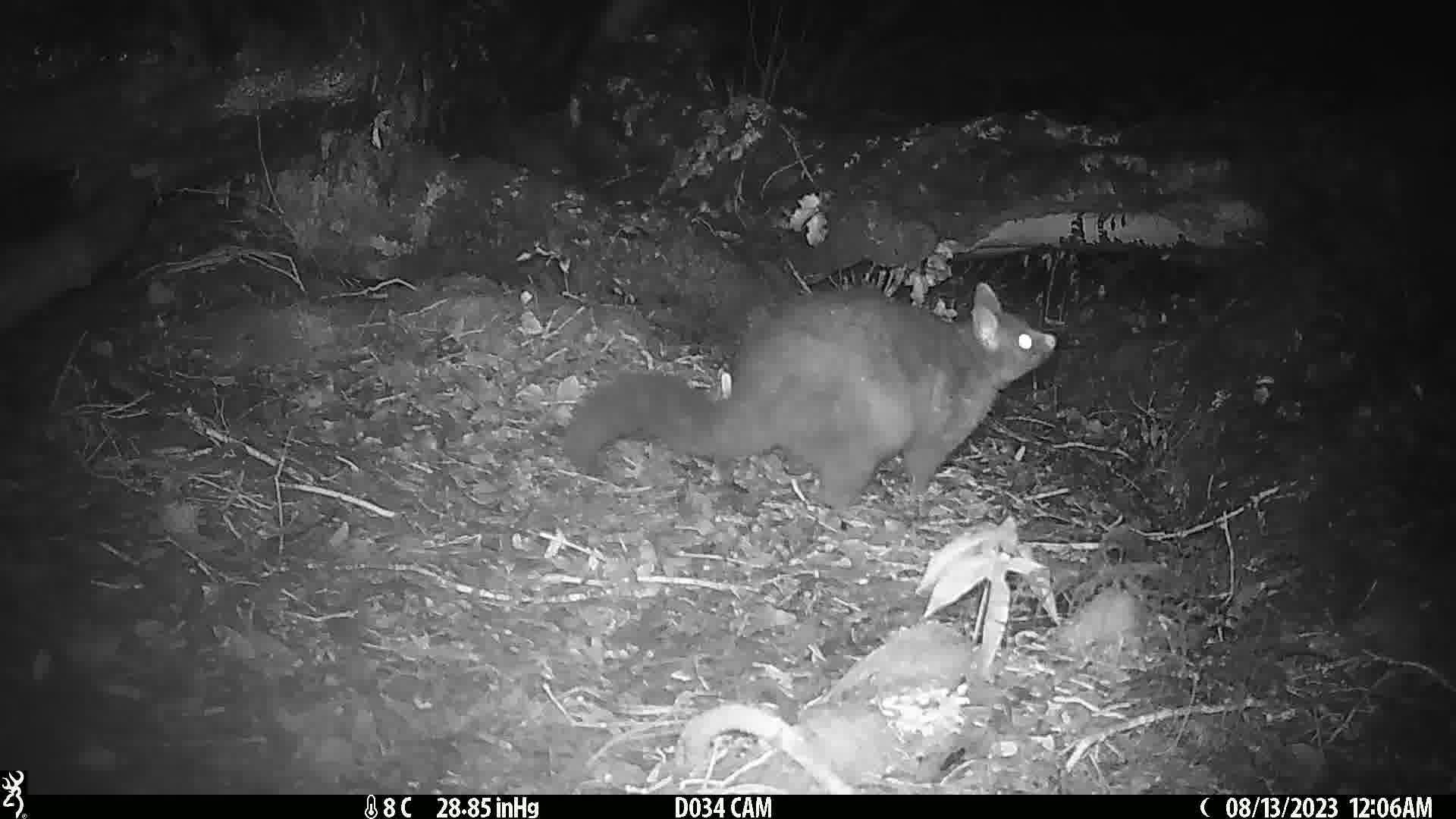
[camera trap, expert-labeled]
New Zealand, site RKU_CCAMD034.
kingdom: Animalia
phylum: Chordata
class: Mammalia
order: Diprotodontia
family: Phalangeridae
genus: Trichosurus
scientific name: Trichosurus vulpecula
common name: common brushtail possum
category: possum